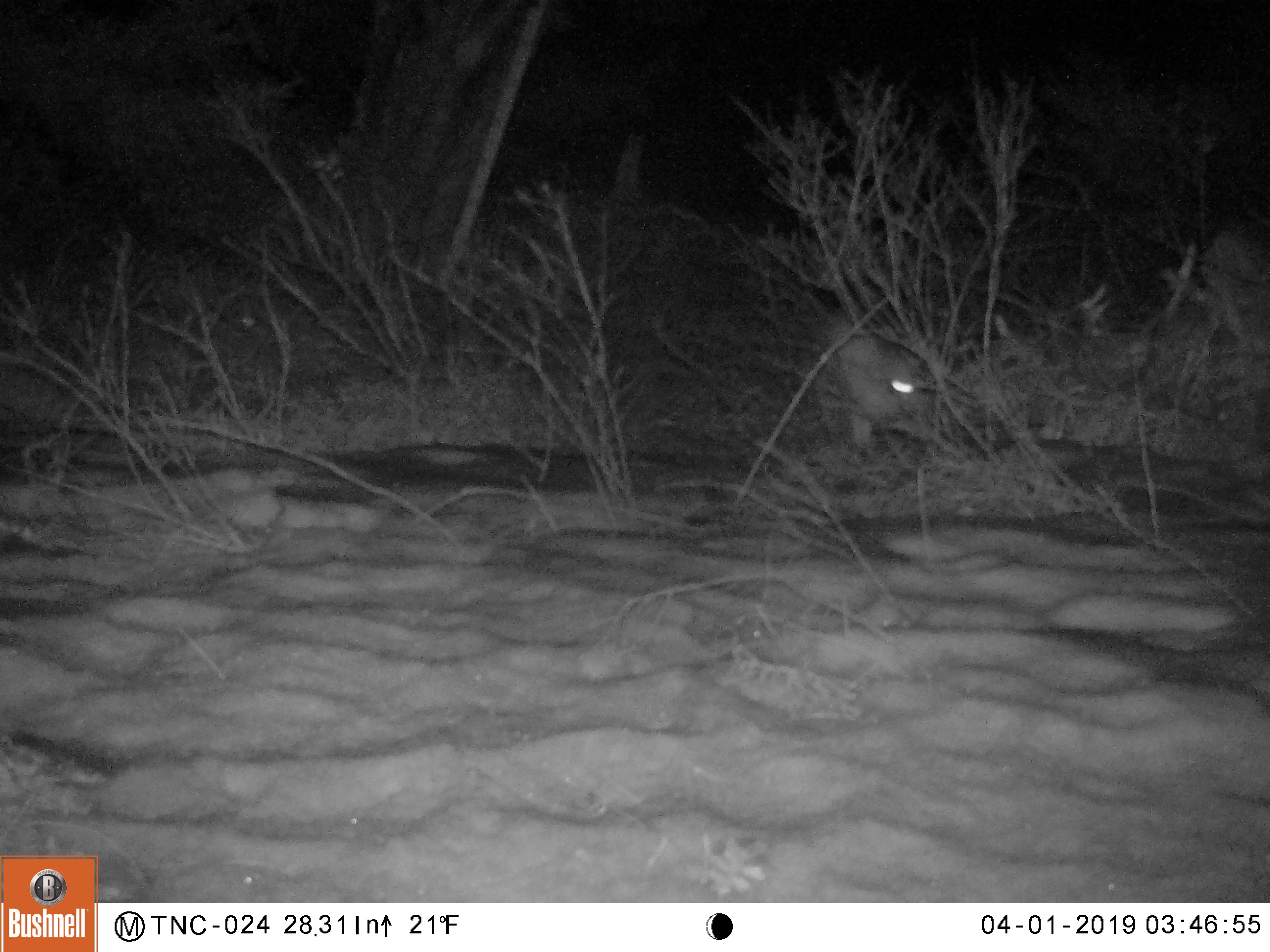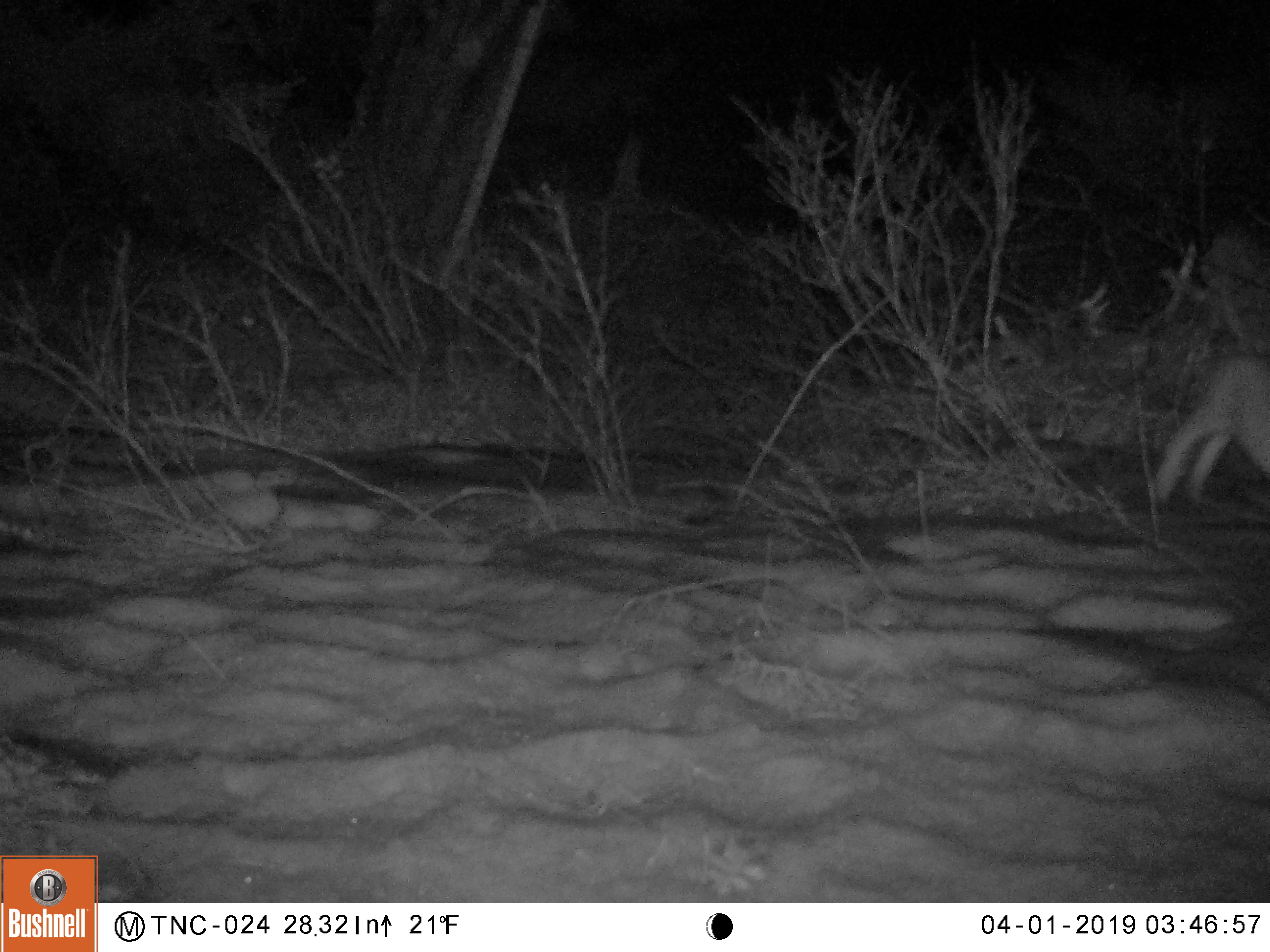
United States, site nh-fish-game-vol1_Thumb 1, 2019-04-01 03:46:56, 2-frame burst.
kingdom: Animalia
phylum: Chordata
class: Mammalia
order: Lagomorpha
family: Leporidae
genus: Lepus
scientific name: Lepus americanus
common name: snowshoe hare